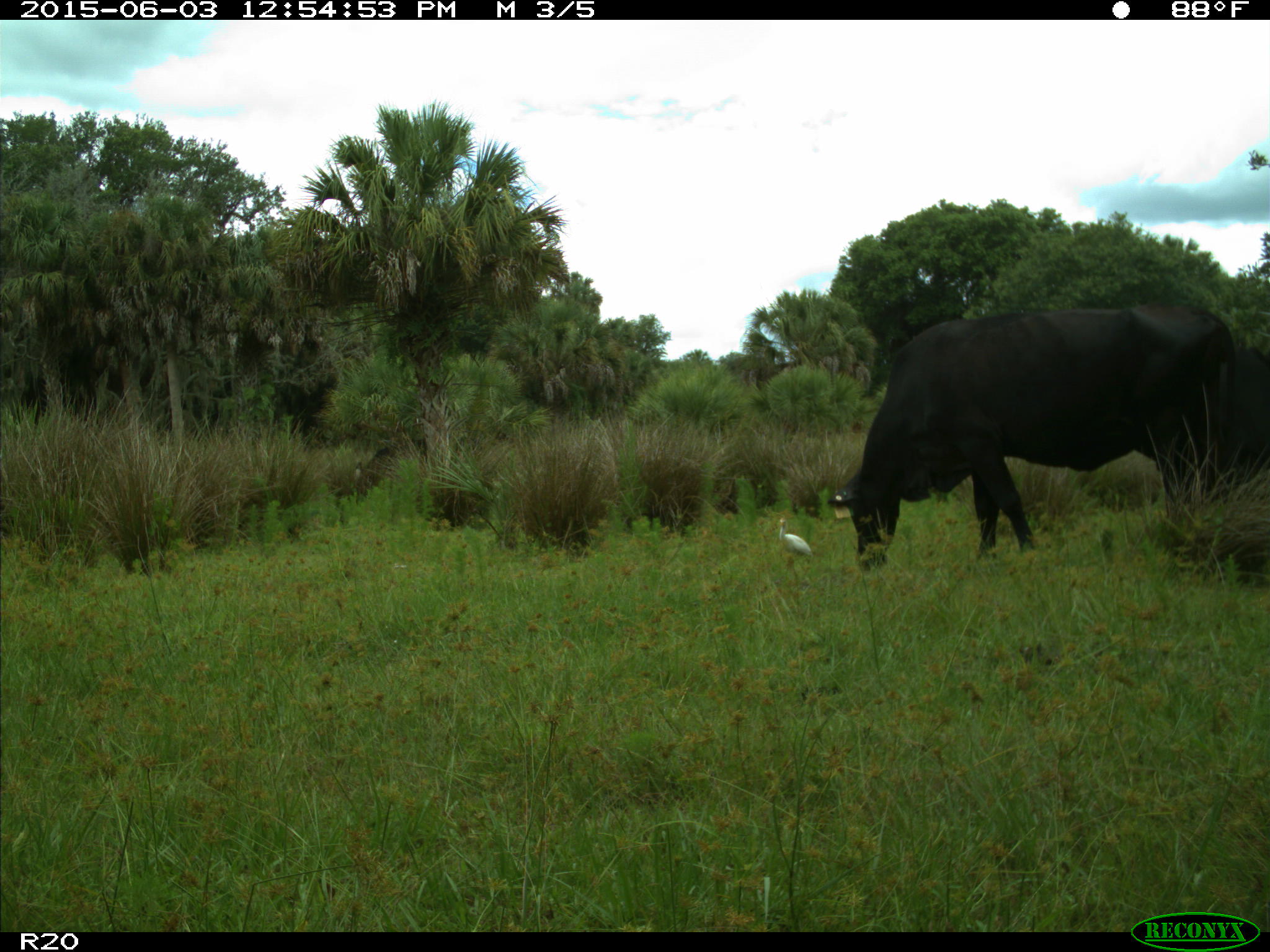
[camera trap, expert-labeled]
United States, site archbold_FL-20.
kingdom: Animalia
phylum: Chordata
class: Mammalia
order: Artiodactyla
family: Bovidae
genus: Bos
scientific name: Bos taurus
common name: domestic cow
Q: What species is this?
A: Bos taurus (domestic cow).